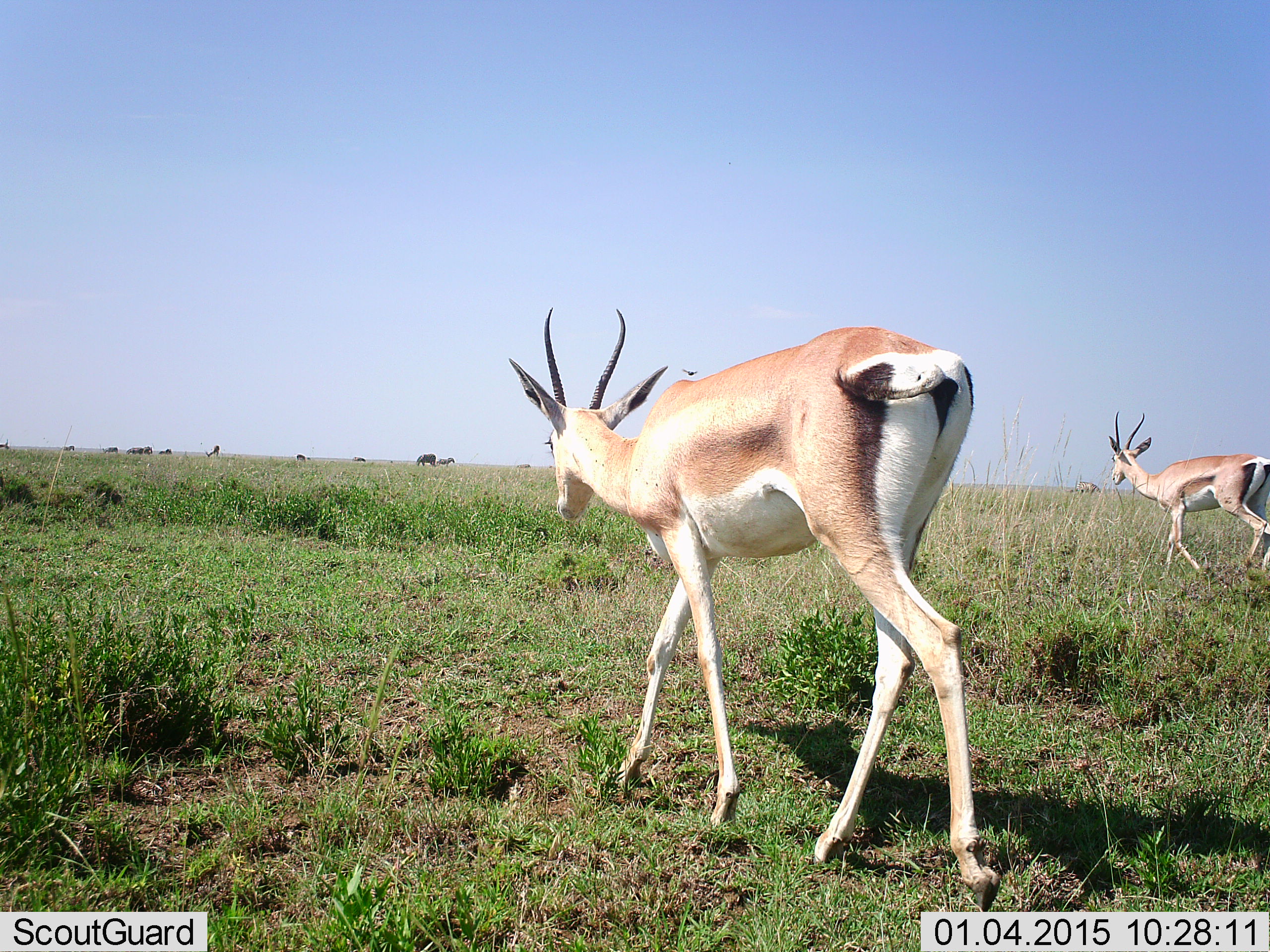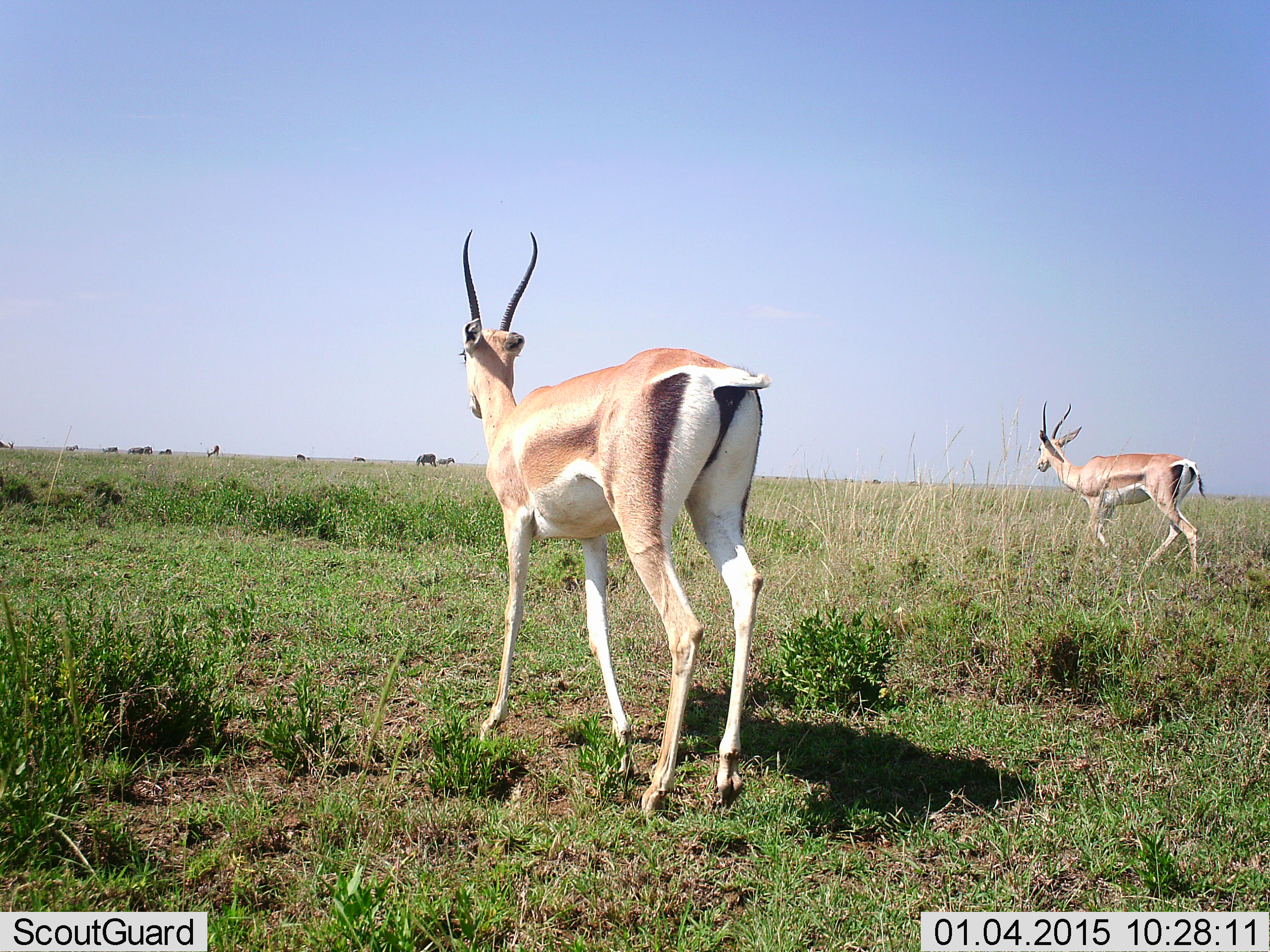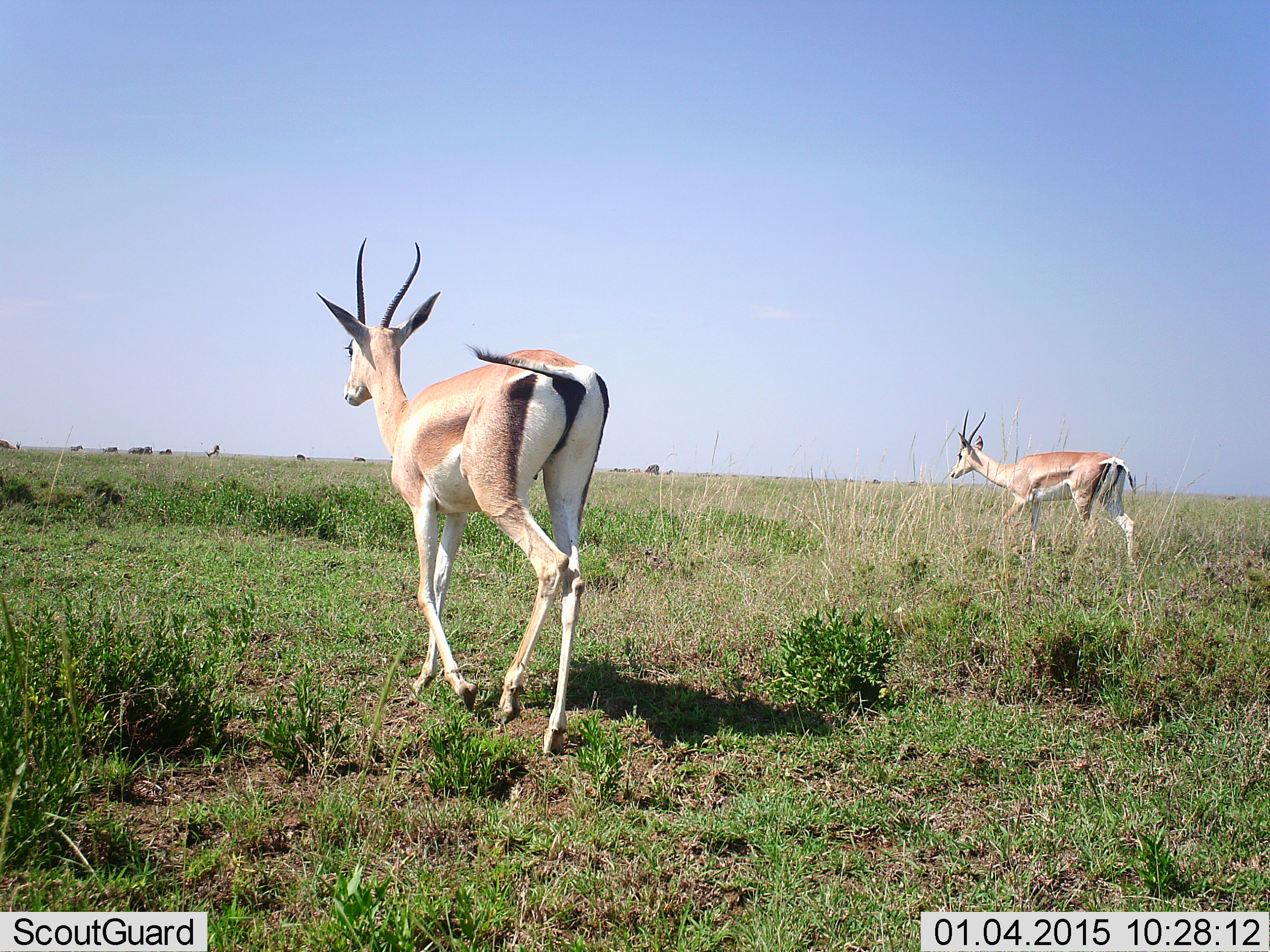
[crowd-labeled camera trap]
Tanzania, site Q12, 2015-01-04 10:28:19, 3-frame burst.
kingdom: Animalia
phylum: Chordata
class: Mammalia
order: Artiodactyla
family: Bovidae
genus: Nanger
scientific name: Nanger granti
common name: grant's gazelle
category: gazellegrants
Gazellegrants (grant's gazelle) (Nanger granti), count 2. Behavior (volunteer vote fractions): standing 29%, resting 0%, moving 79%, interacting 0%. Young present (vote fraction): 0%. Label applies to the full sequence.